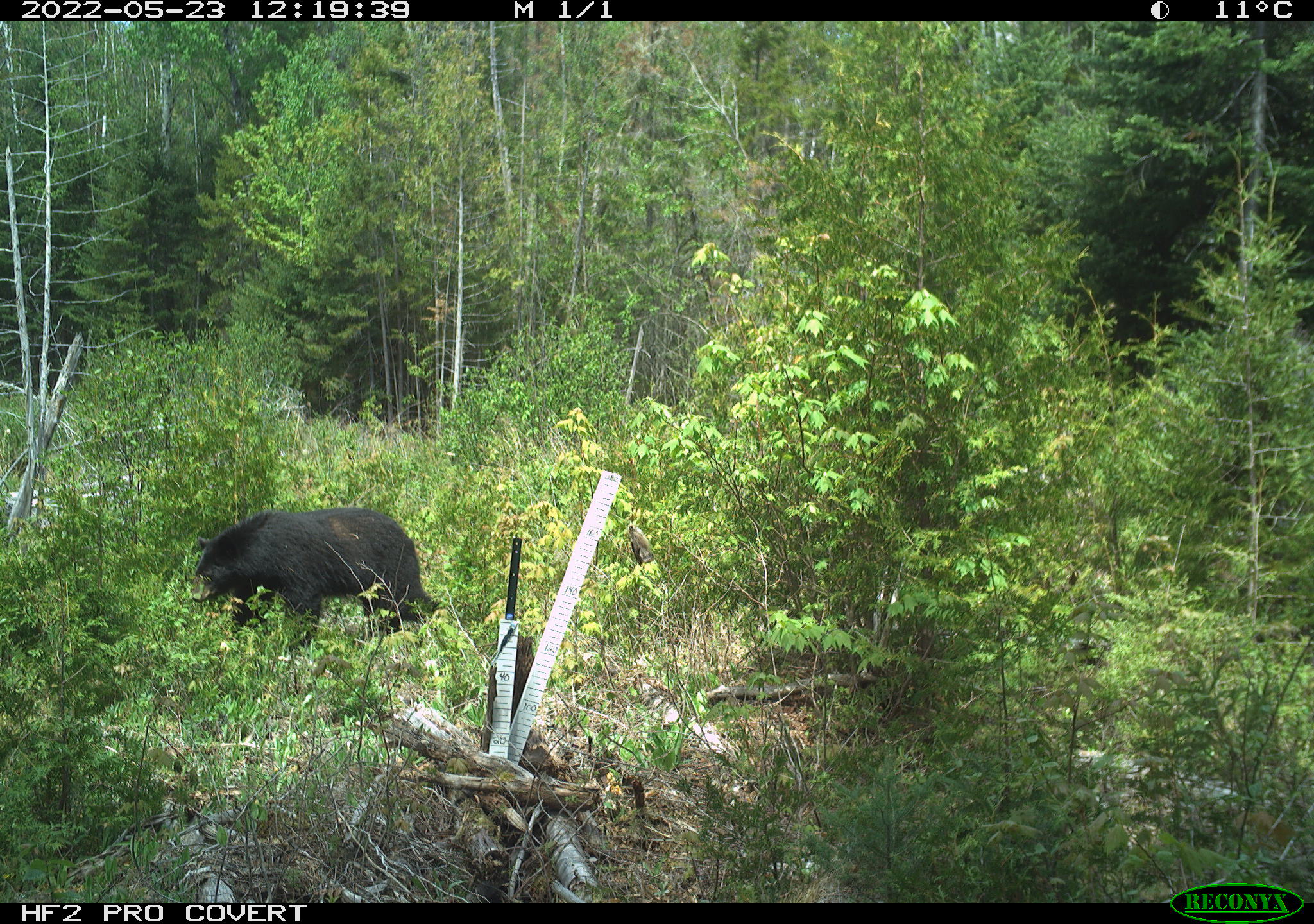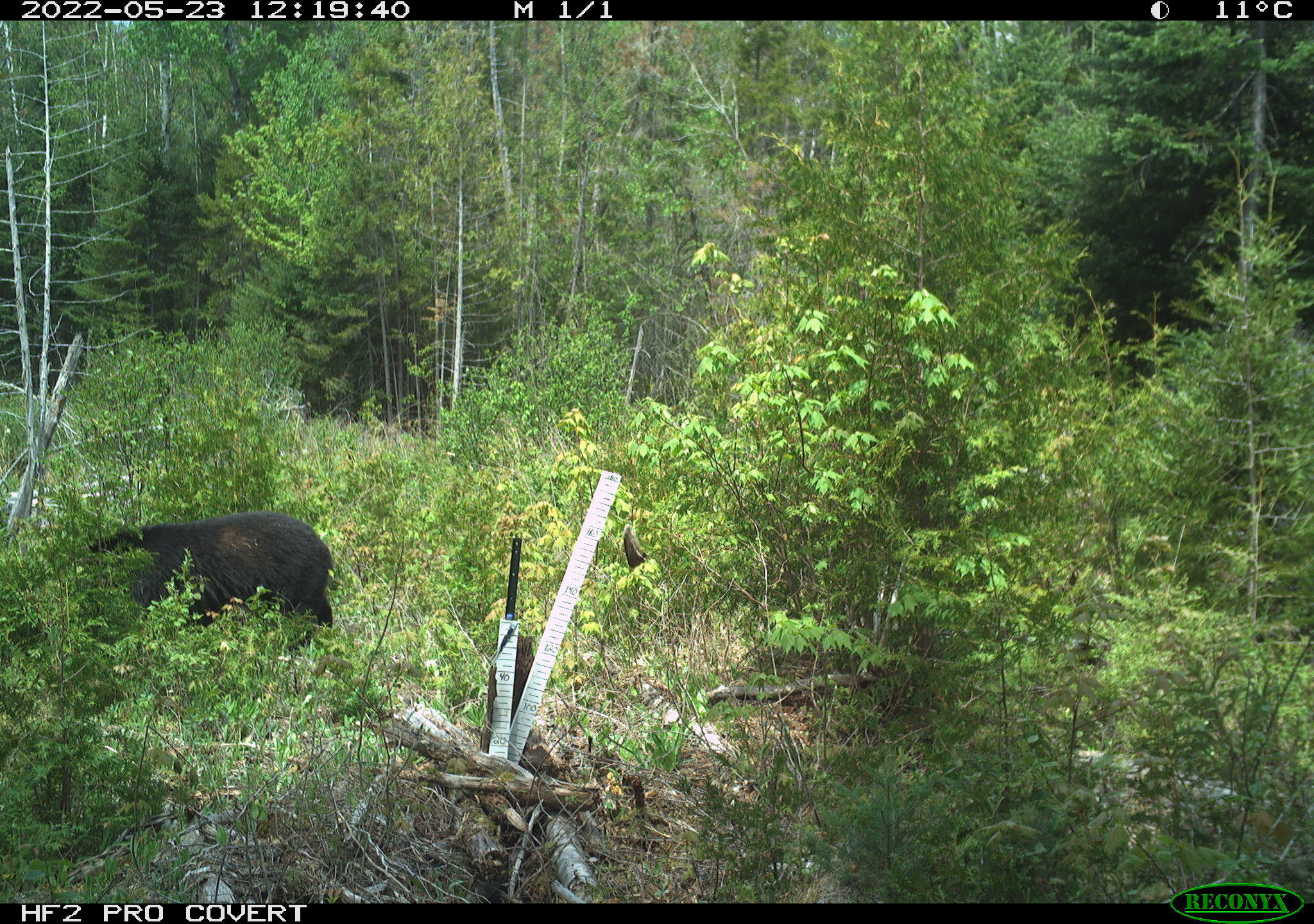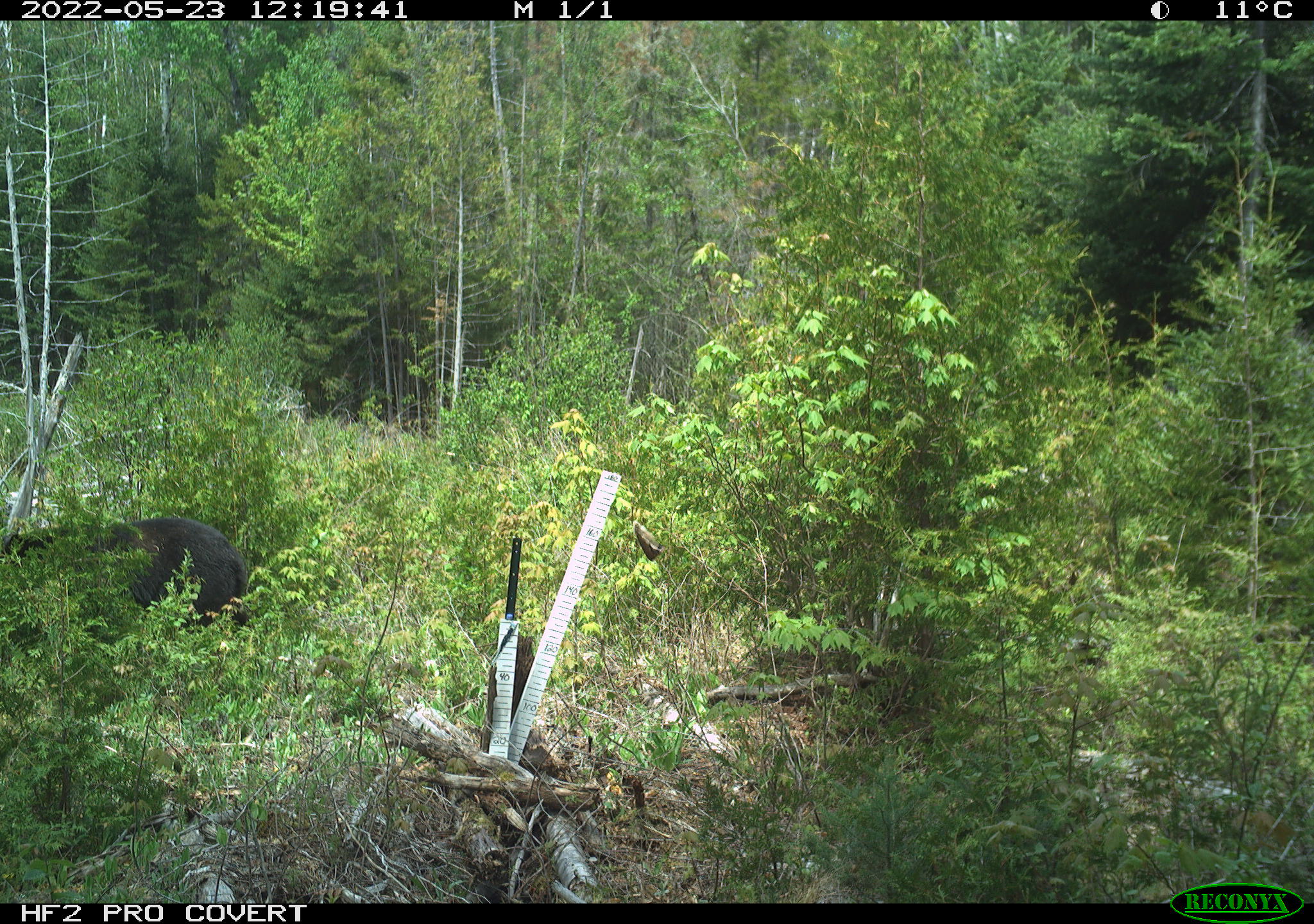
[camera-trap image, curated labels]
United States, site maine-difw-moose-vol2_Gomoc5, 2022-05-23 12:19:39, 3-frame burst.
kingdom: Animalia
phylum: Chordata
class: Mammalia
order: Carnivora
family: Ursidae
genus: Ursus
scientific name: Ursus americanus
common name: black bear